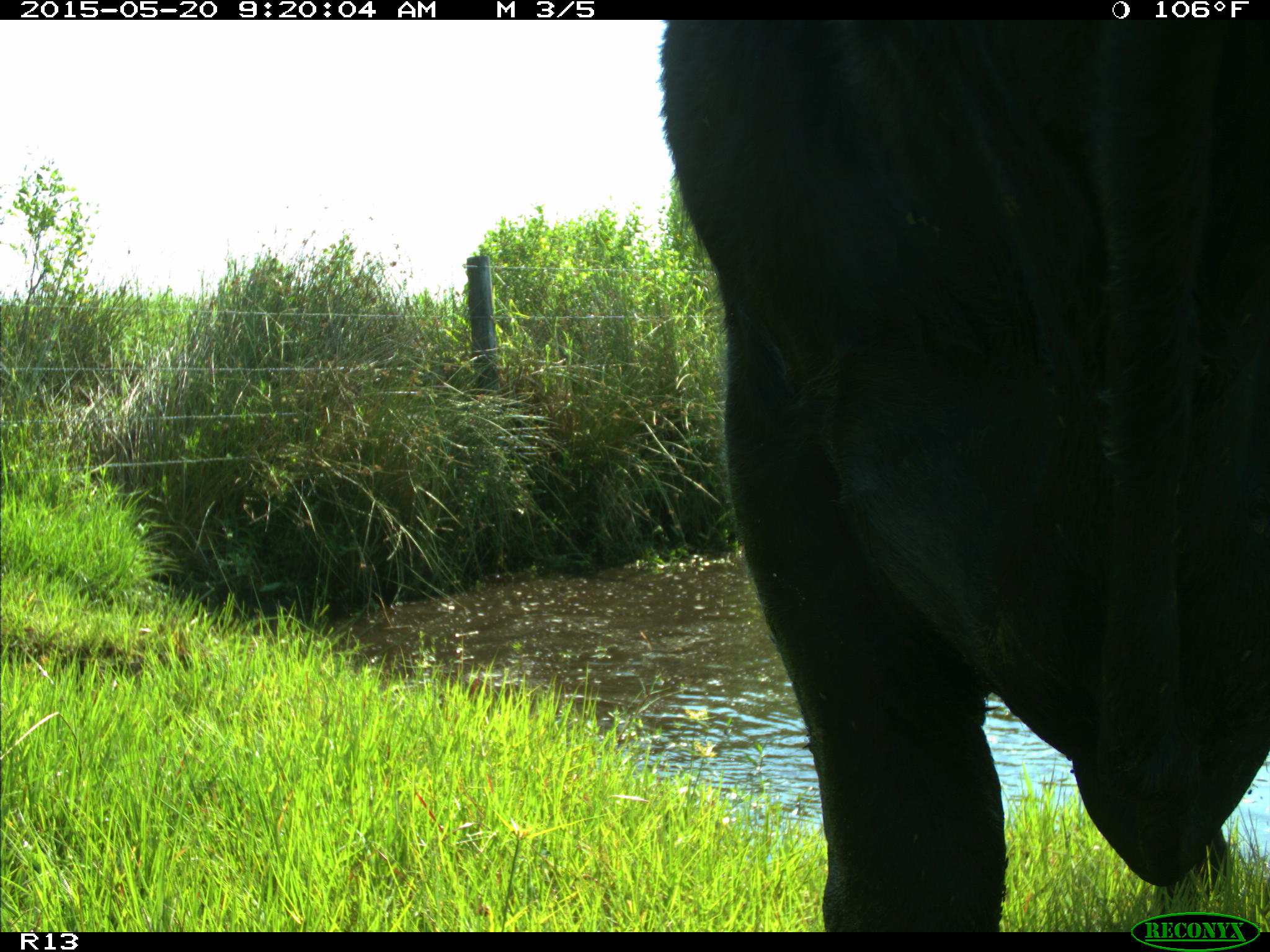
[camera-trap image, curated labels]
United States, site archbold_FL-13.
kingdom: Animalia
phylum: Chordata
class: Mammalia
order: Artiodactyla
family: Bovidae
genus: Bos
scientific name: Bos taurus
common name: domestic cow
Bos taurus (domestic cow).